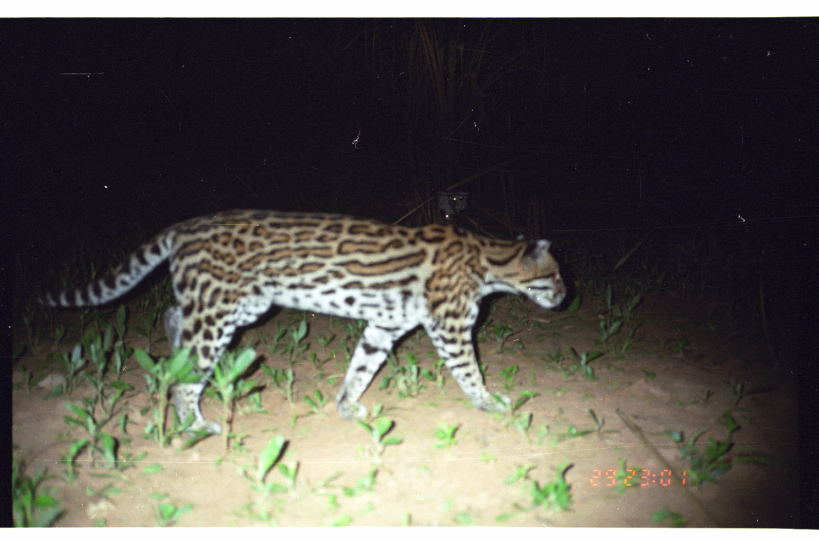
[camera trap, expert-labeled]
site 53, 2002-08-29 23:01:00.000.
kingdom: Animalia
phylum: Chordata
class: Mammalia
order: Carnivora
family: Felidae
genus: Leopardus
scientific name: Leopardus pardalis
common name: ocelot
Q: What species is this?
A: Leopardus pardalis (ocelot).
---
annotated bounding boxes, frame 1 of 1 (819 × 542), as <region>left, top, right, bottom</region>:
leopardus pardalis: <region>29, 204, 569, 438</region>